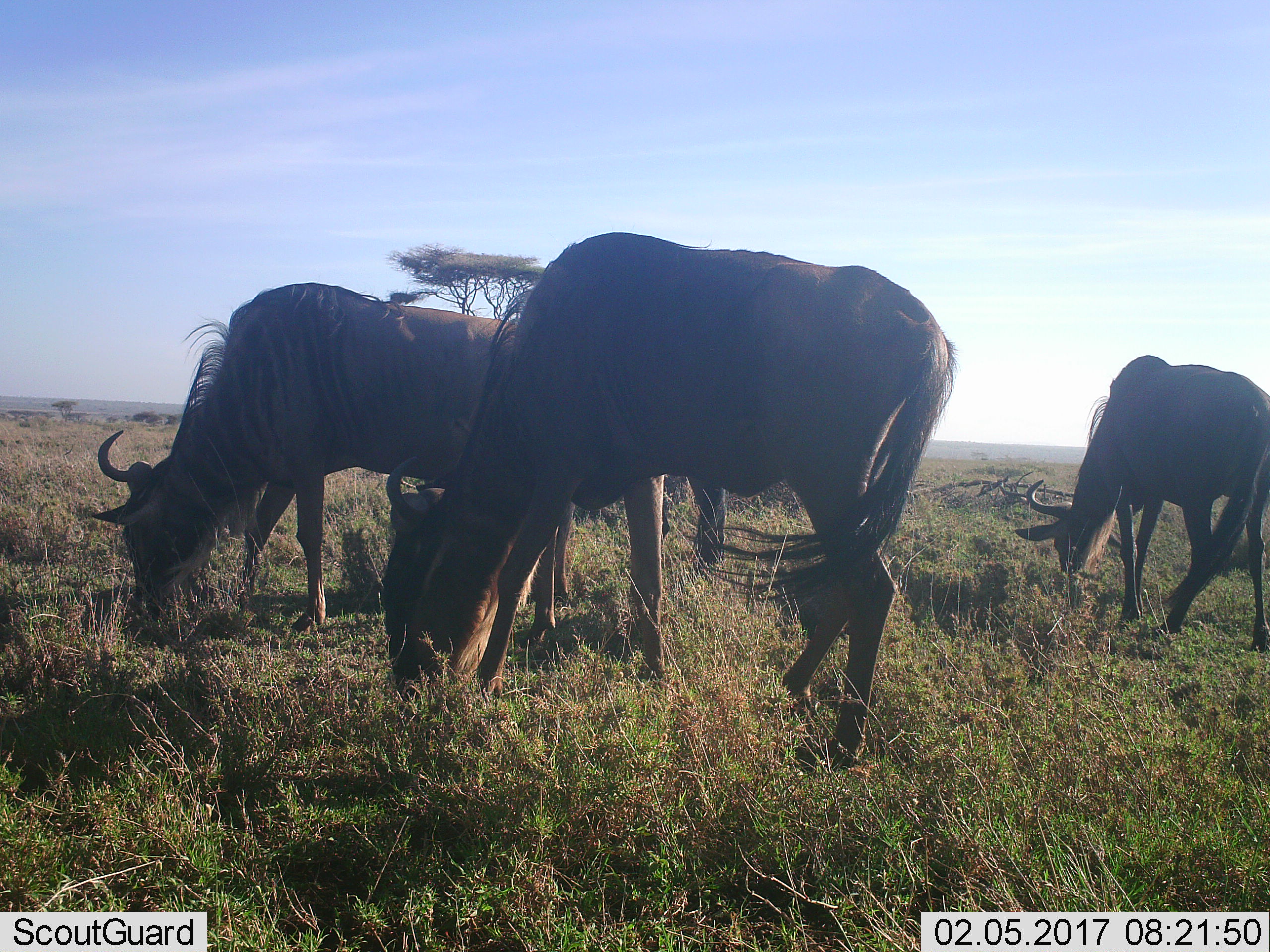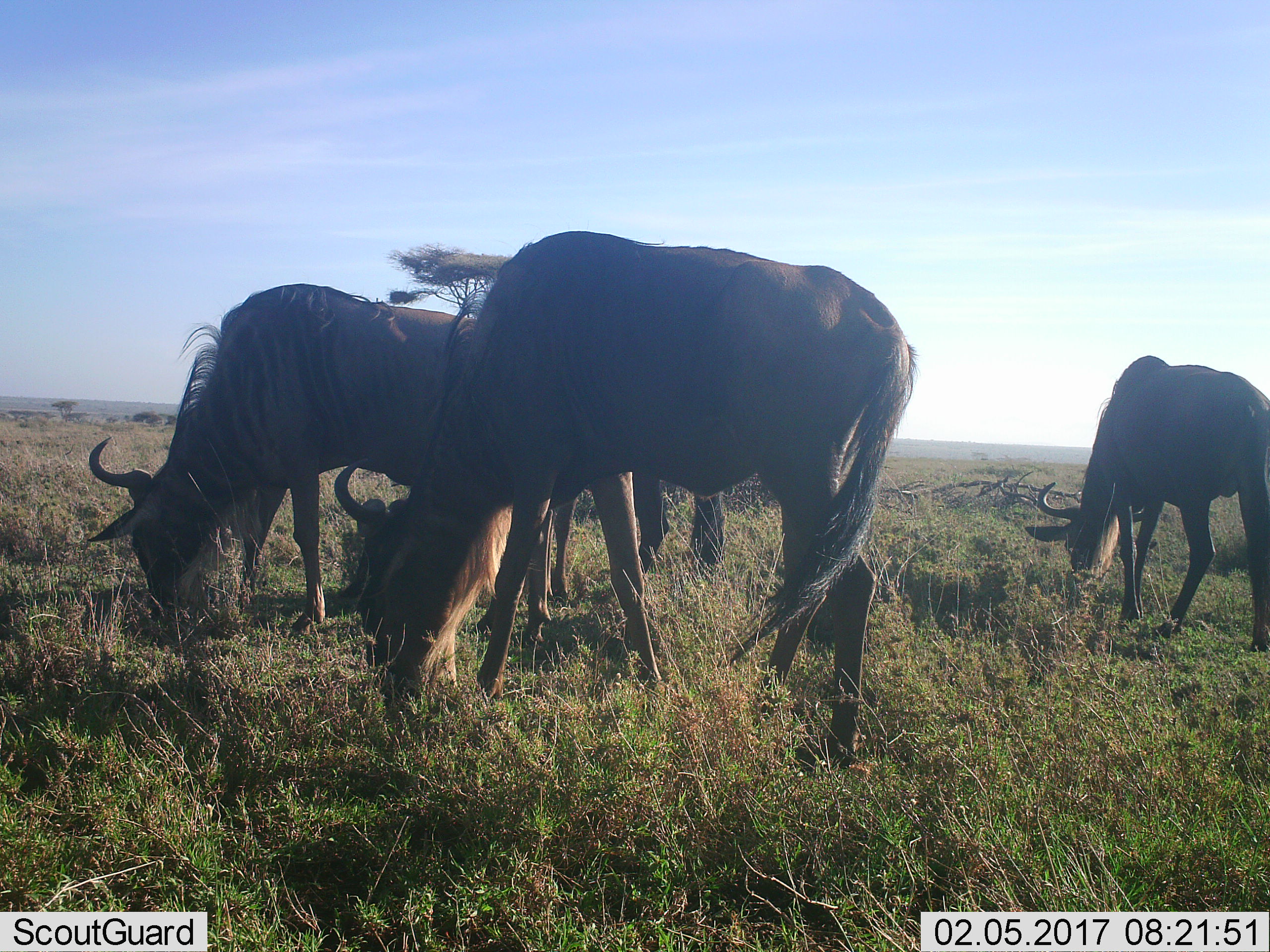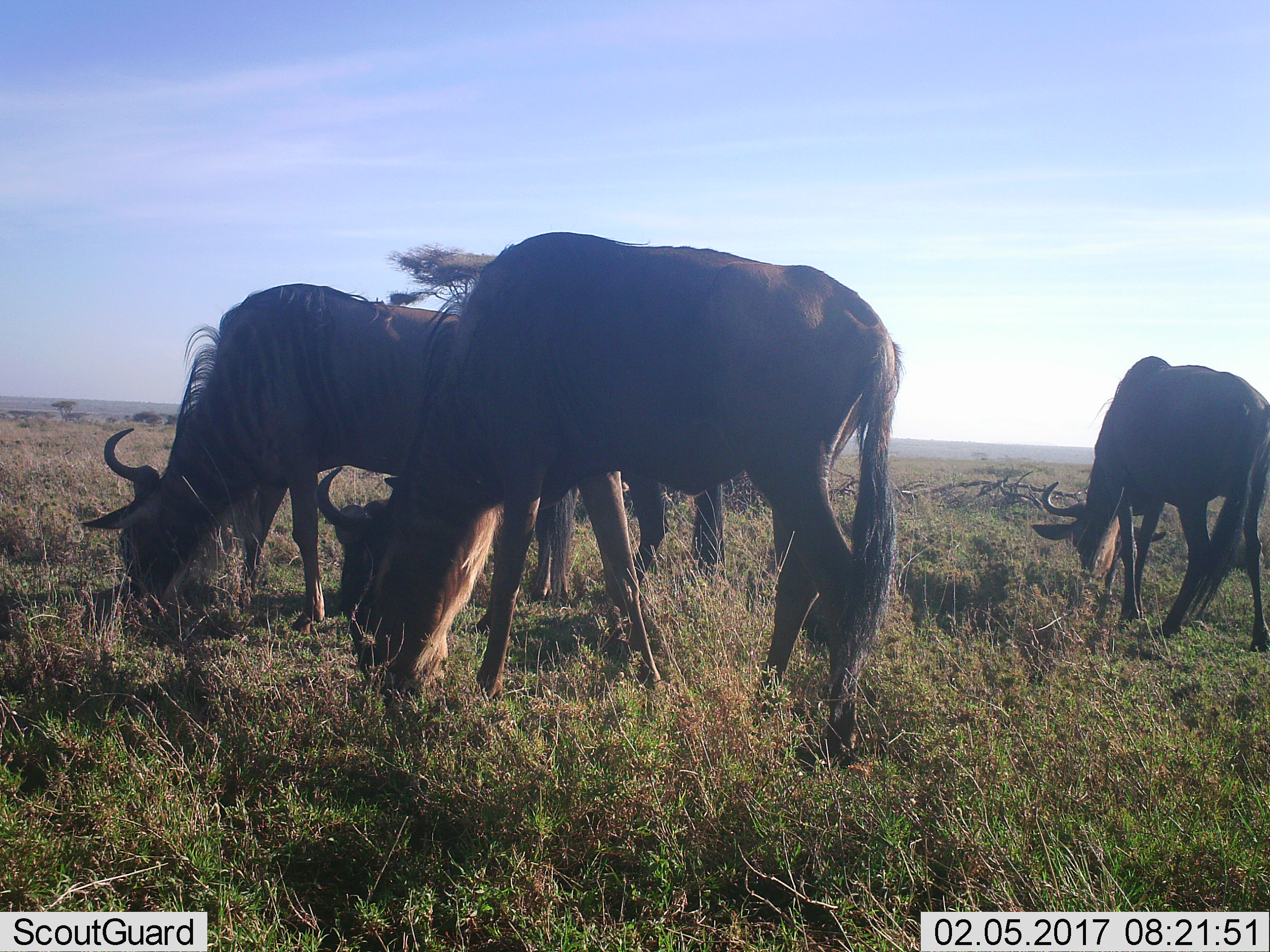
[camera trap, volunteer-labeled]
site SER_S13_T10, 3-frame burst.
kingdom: Animalia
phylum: Chordata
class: Mammalia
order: Artiodactyla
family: Bovidae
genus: Connochaetes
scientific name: Connochaetes taurinus taurinus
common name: blue wildebeest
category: wildebeestblue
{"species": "wildebeestblue (blue wildebeest) (Connochaetes taurinus taurinus)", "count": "4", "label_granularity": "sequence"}